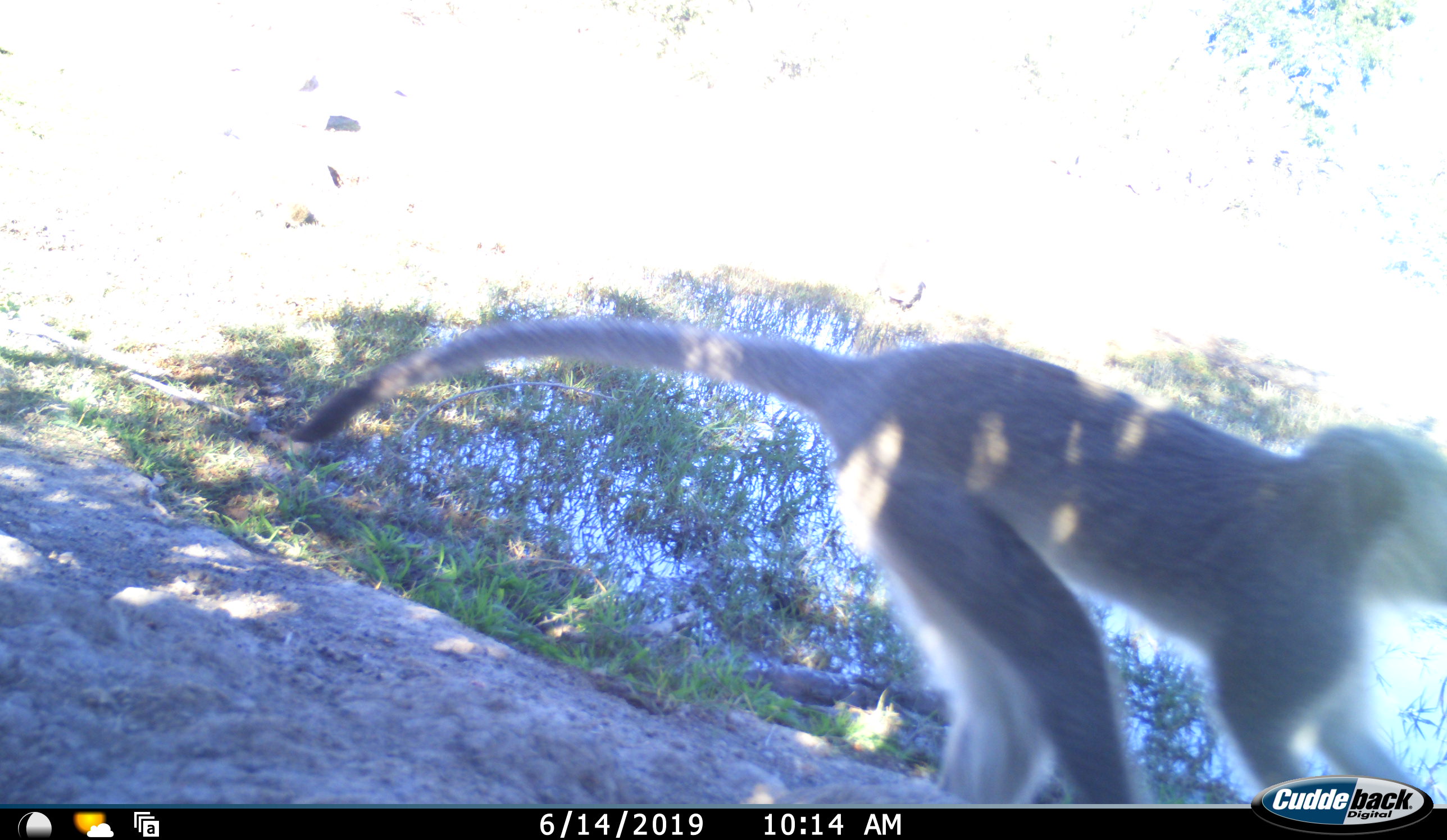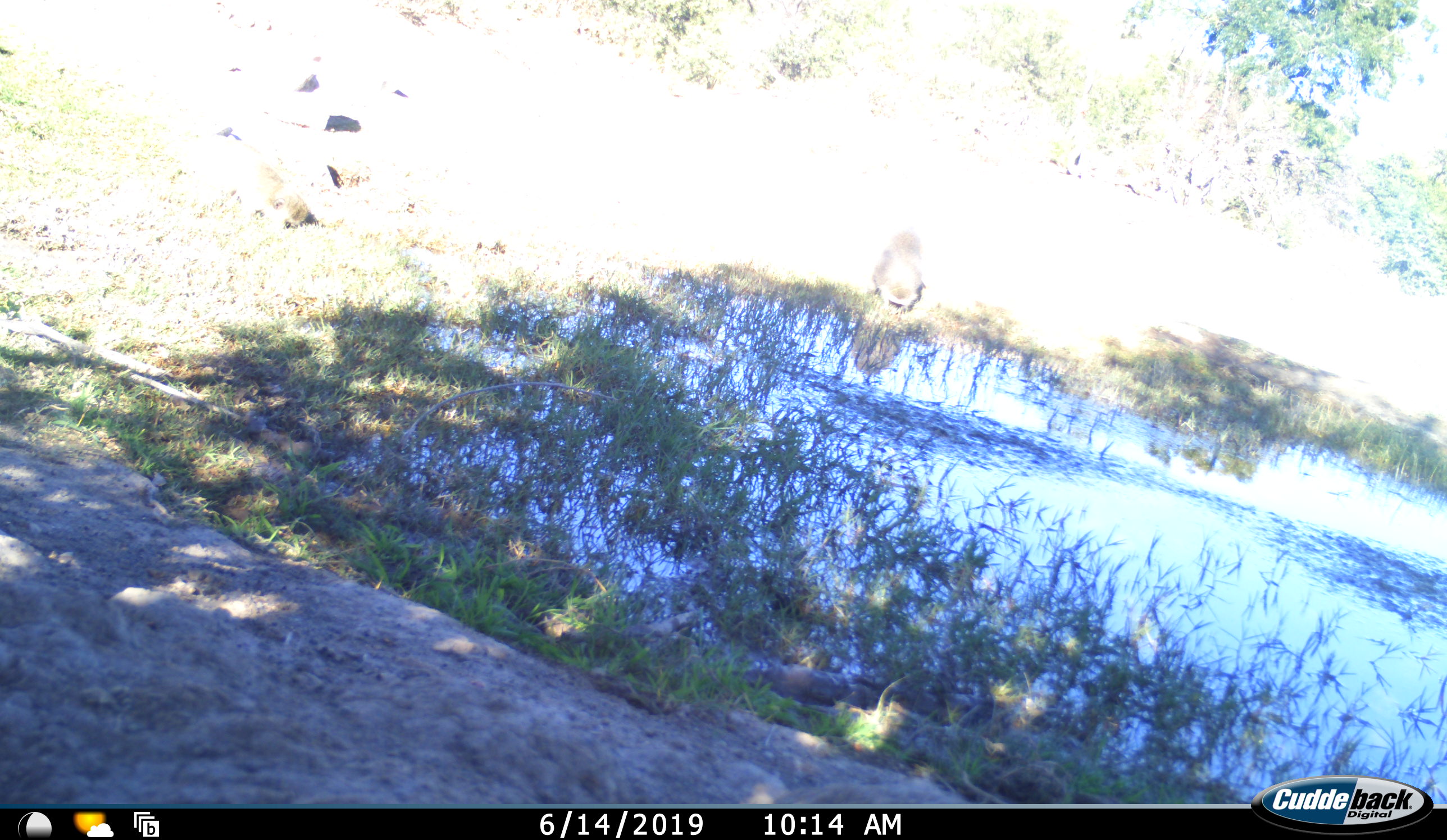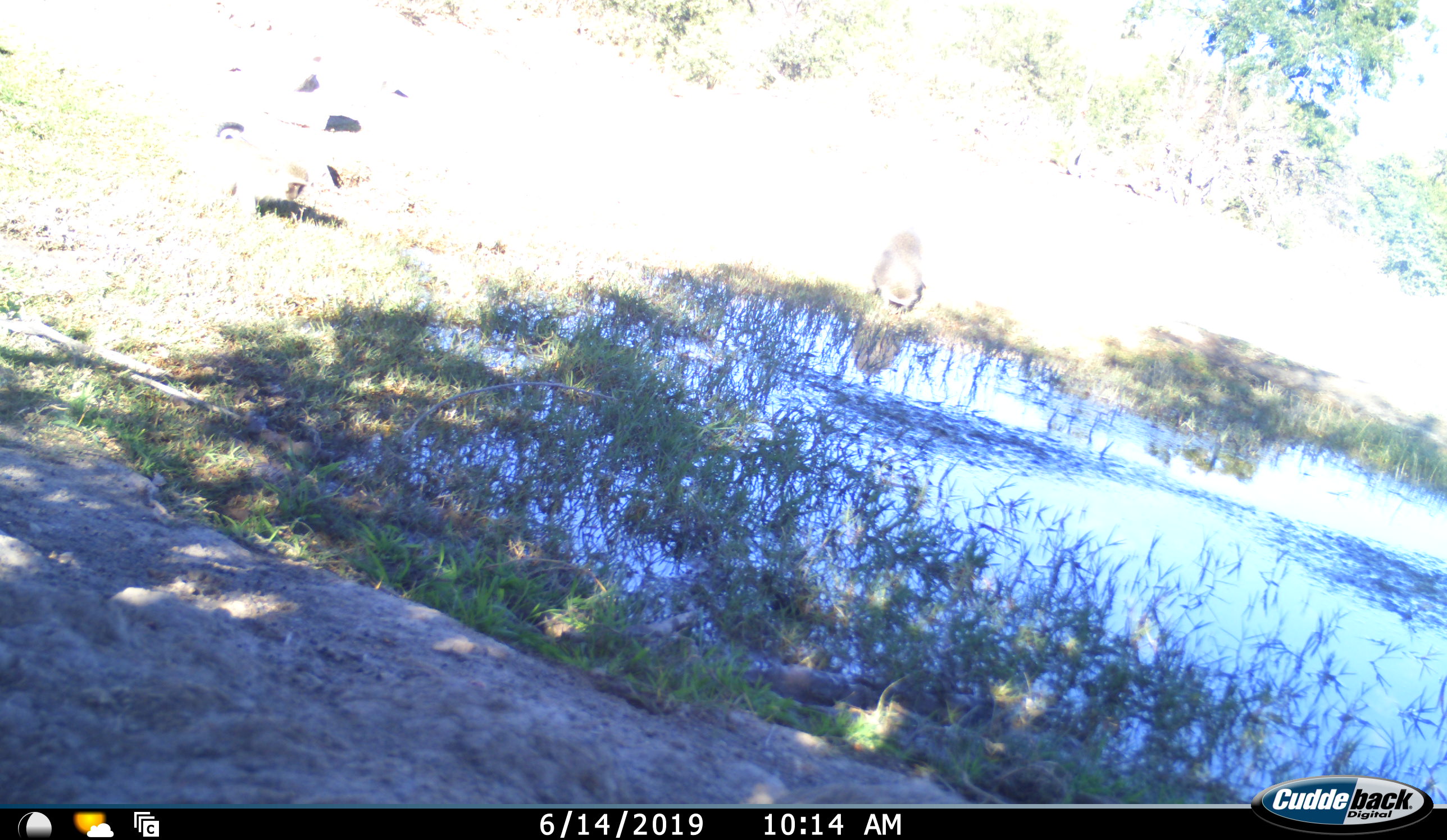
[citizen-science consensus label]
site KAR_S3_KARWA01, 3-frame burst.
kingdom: Animalia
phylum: Chordata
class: Mammalia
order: Primates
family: Cercopithecidae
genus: Chlorocebus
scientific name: Chlorocebus pygerythrus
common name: vervet monkey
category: monkeyvervet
Monkeyvervet (vervet monkey) (Chlorocebus pygerythrus), count 2. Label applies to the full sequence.